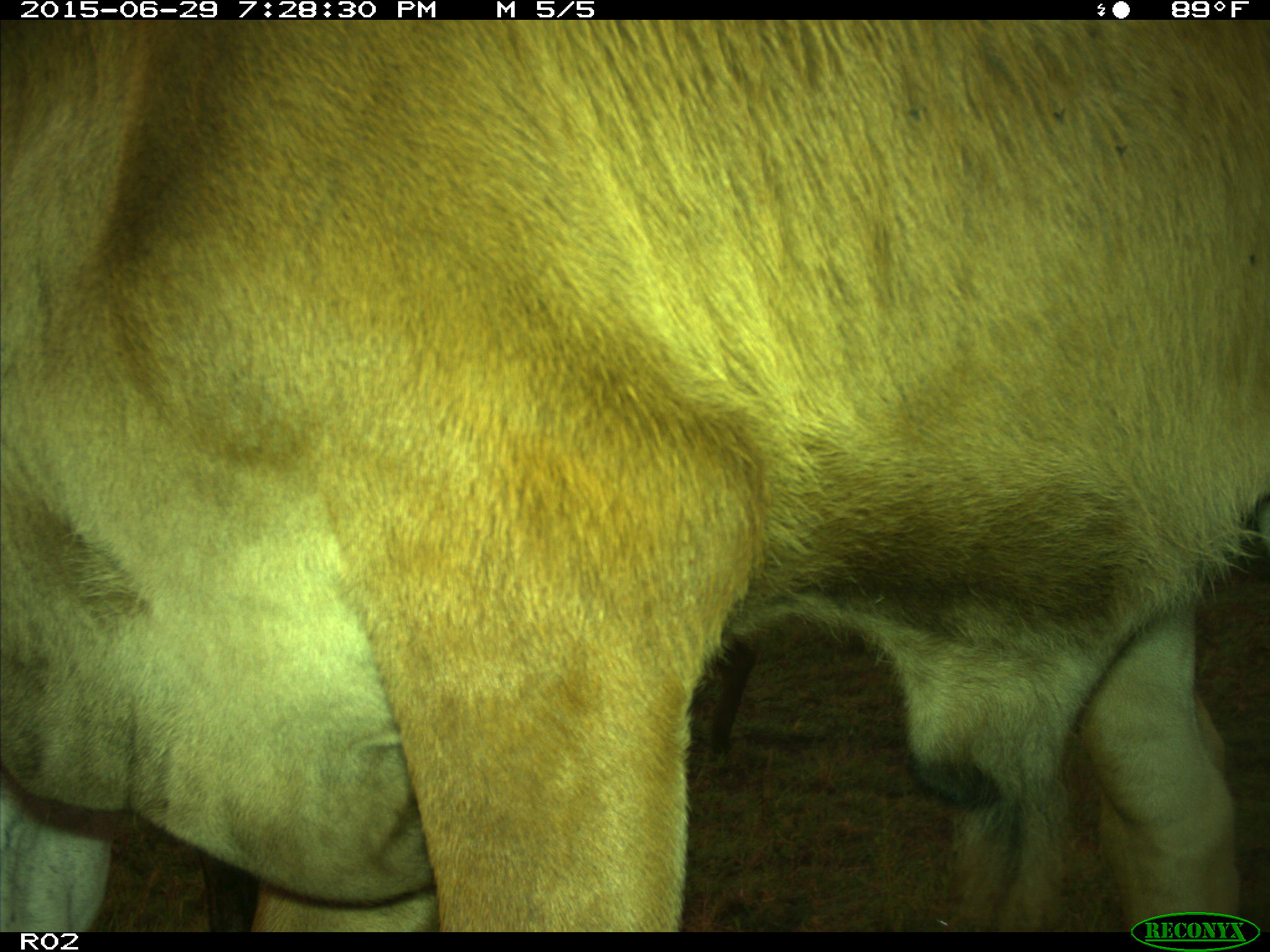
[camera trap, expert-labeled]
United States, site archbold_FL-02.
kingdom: Animalia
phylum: Chordata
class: Mammalia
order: Artiodactyla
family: Bovidae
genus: Bos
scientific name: Bos taurus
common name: domestic cow